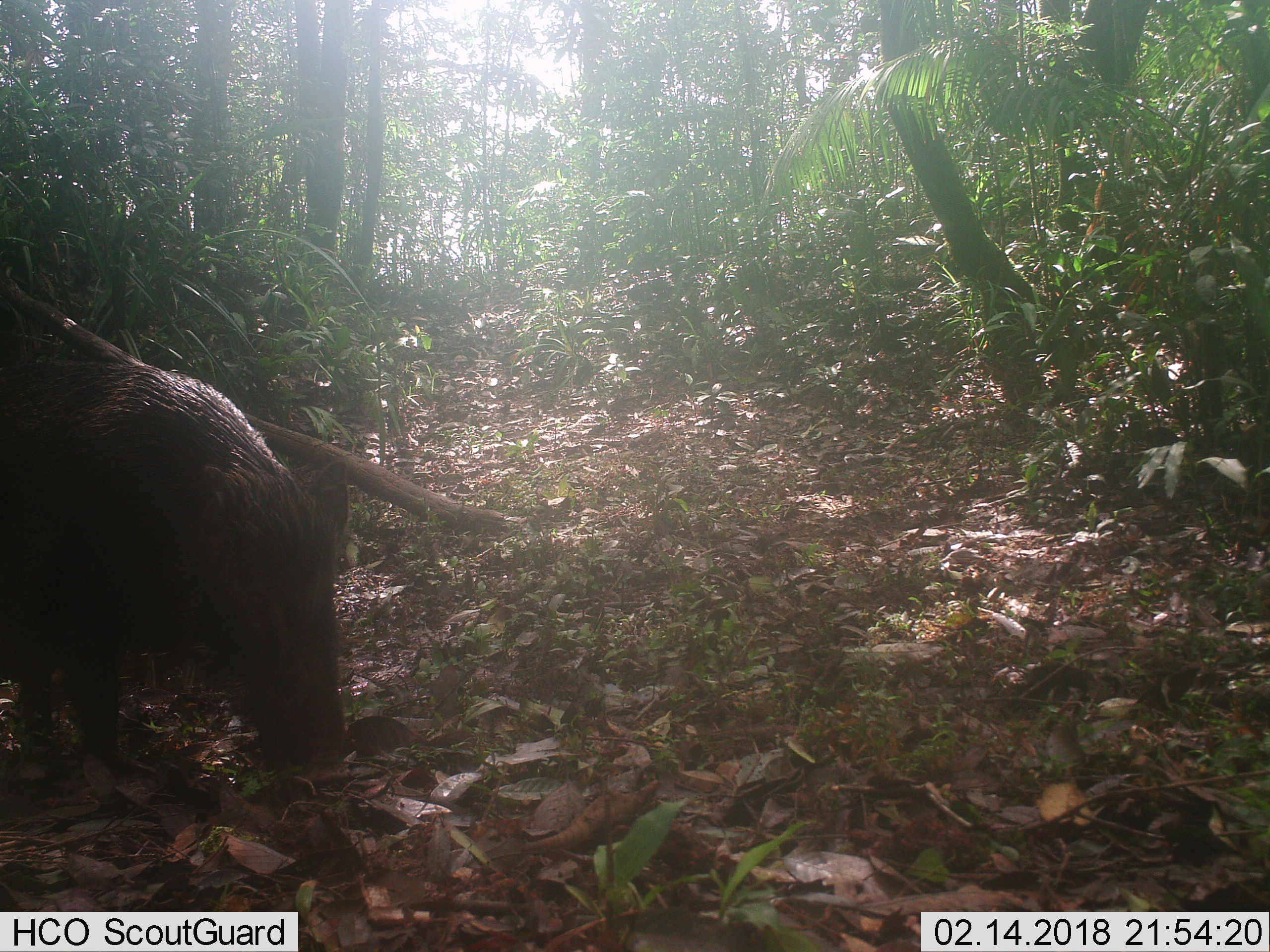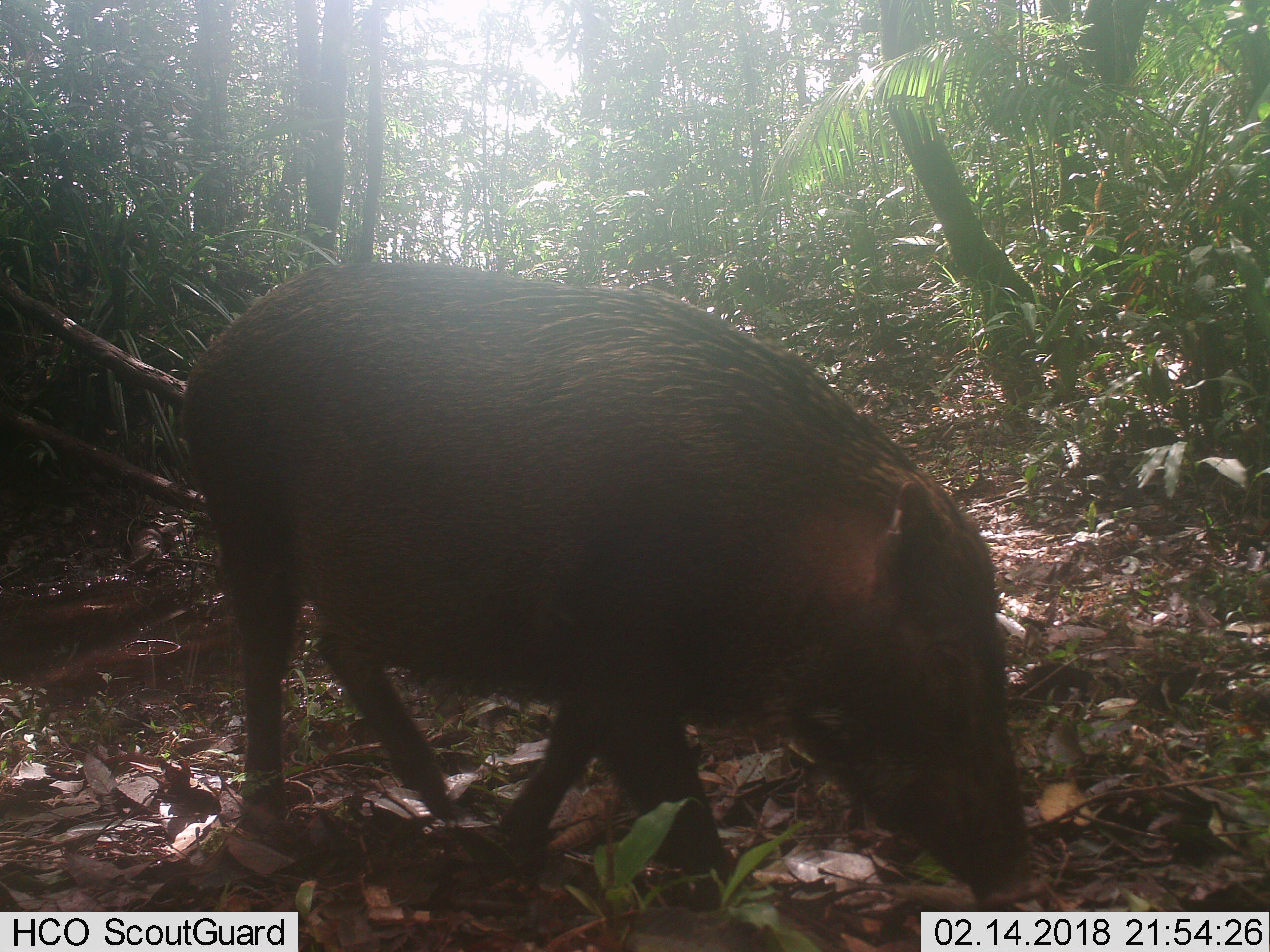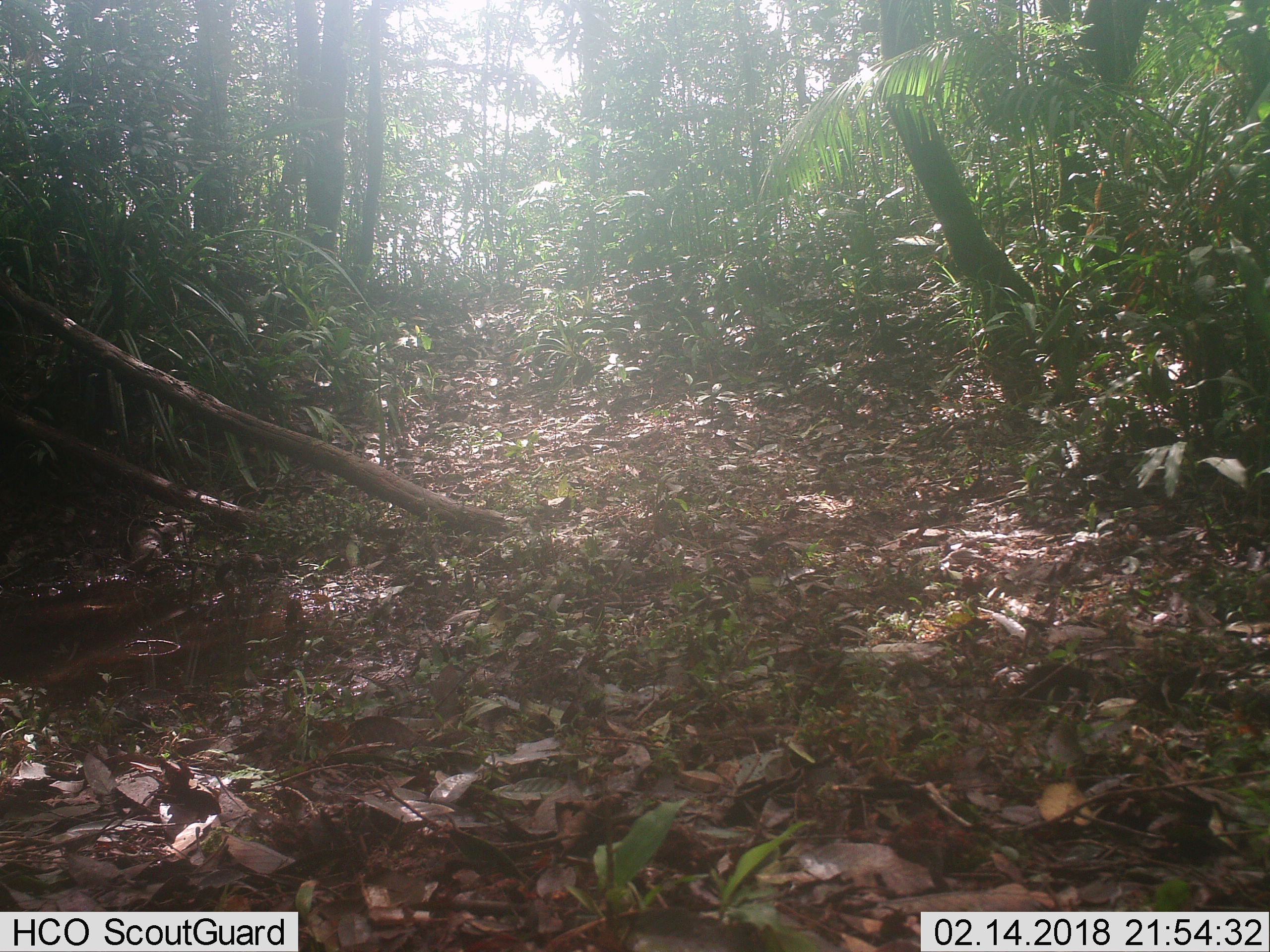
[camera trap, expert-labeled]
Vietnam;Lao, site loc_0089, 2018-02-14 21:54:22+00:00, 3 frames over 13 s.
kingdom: Animalia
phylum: Chordata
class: Mammalia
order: Artiodactyla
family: Suidae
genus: Sus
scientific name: Sus scrofa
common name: eurasian wild pig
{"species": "eurasian wild pig (Sus scrofa)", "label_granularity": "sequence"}